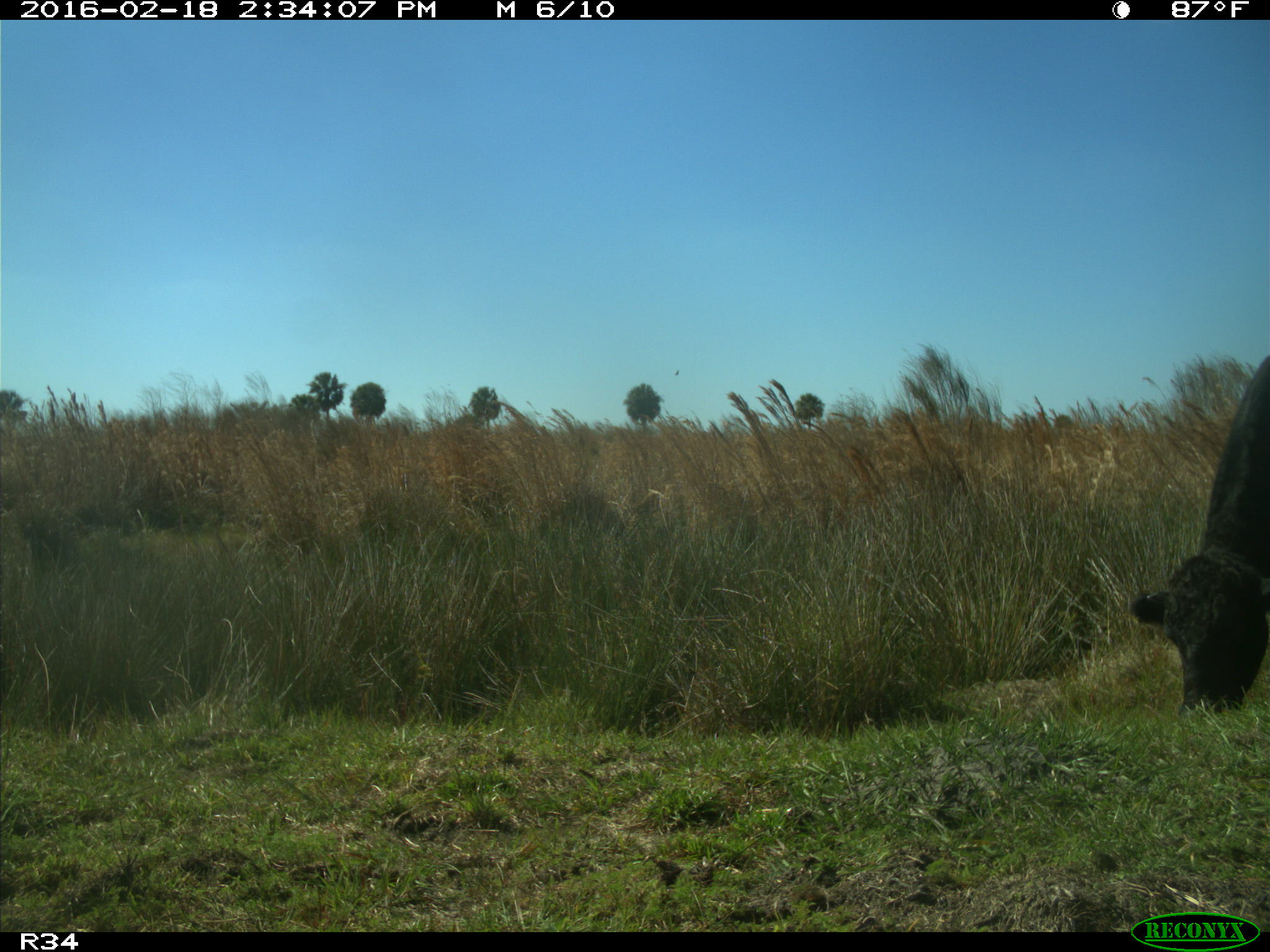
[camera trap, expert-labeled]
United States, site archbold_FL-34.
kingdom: Animalia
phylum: Chordata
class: Mammalia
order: Artiodactyla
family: Bovidae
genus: Bos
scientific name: Bos taurus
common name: domestic cow